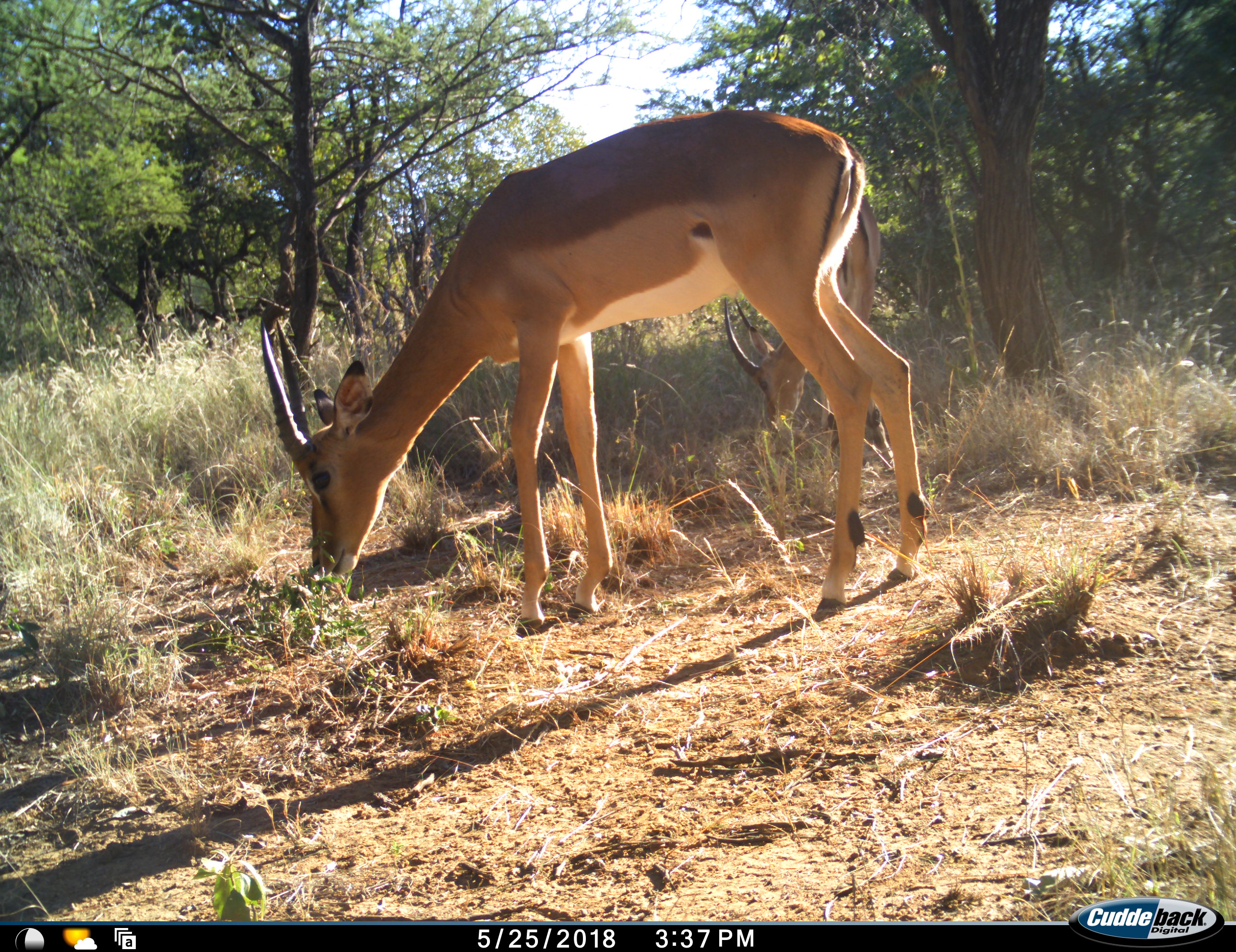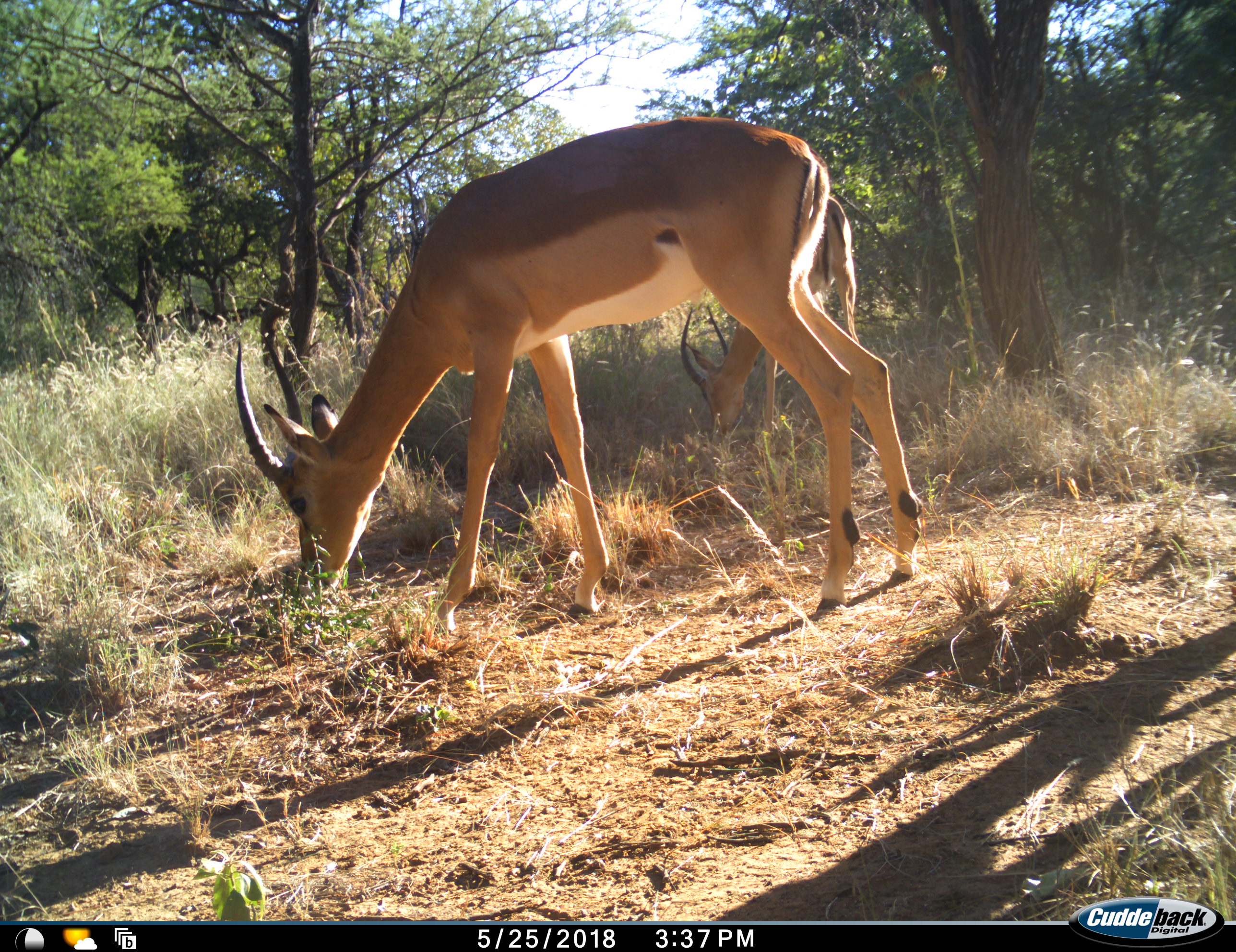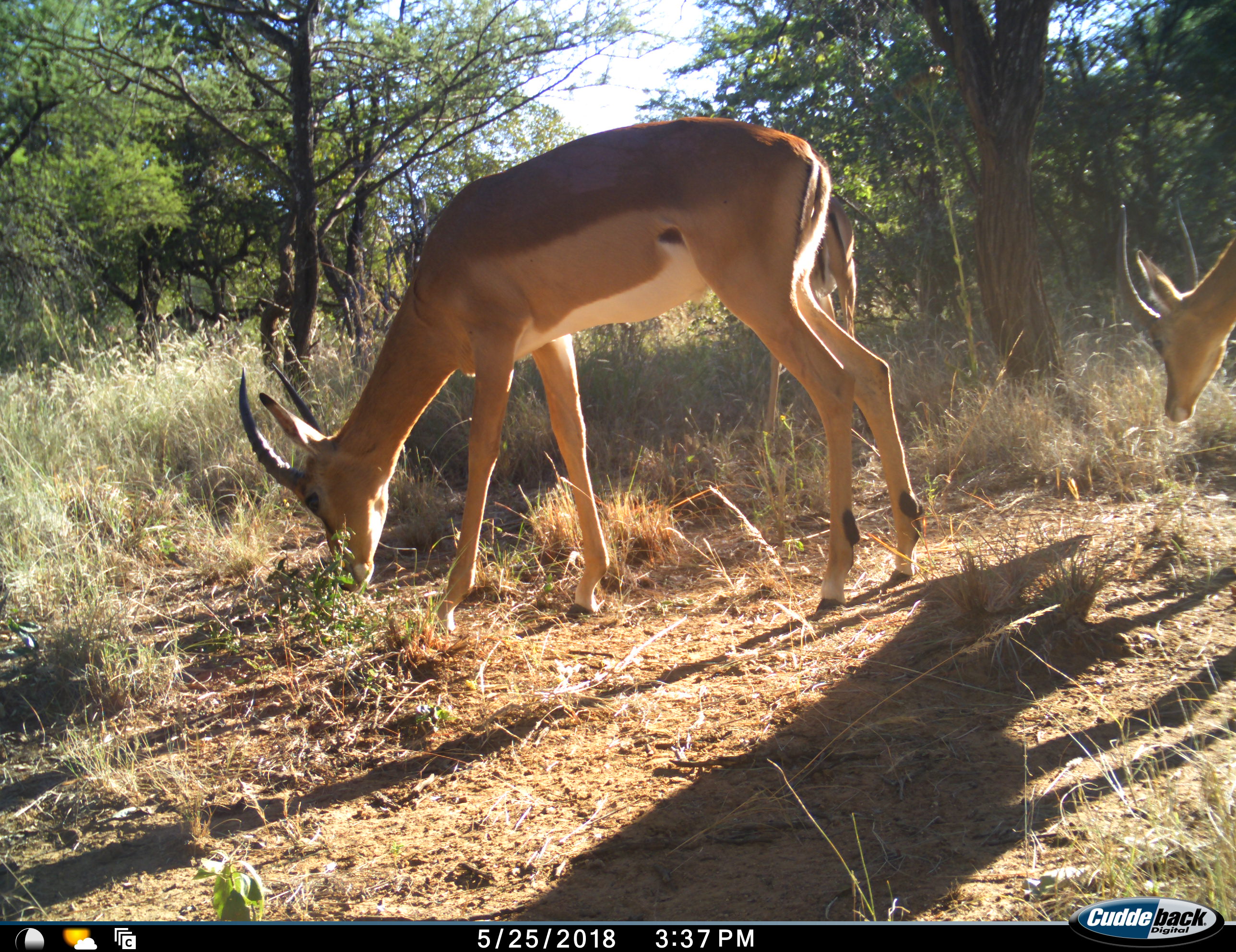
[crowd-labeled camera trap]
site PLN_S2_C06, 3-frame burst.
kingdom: Animalia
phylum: Chordata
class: Mammalia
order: Artiodactyla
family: Bovidae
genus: Aepyceros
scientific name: Aepyceros melampus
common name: impala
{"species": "impala (Aepyceros melampus)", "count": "2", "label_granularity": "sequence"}